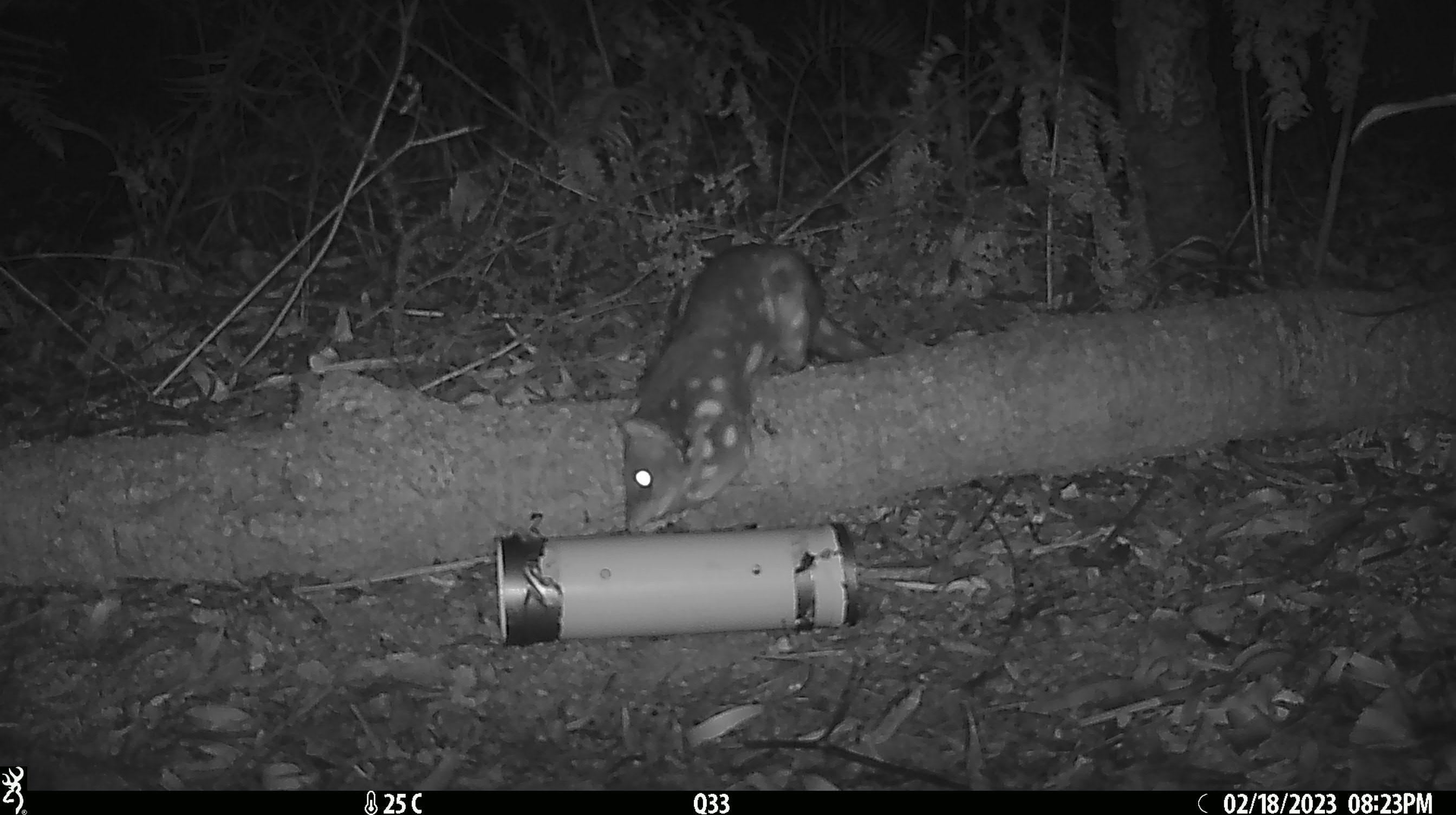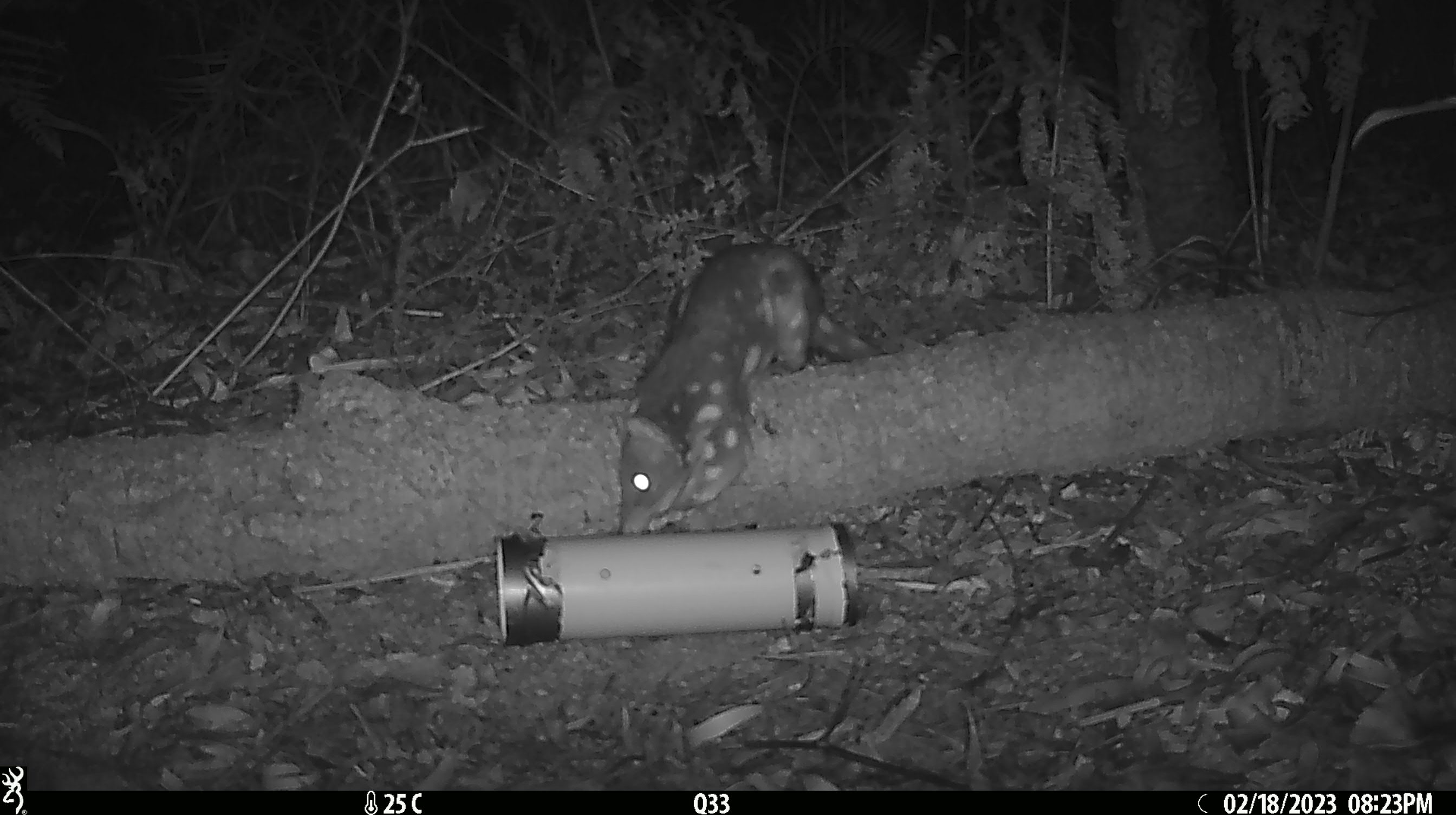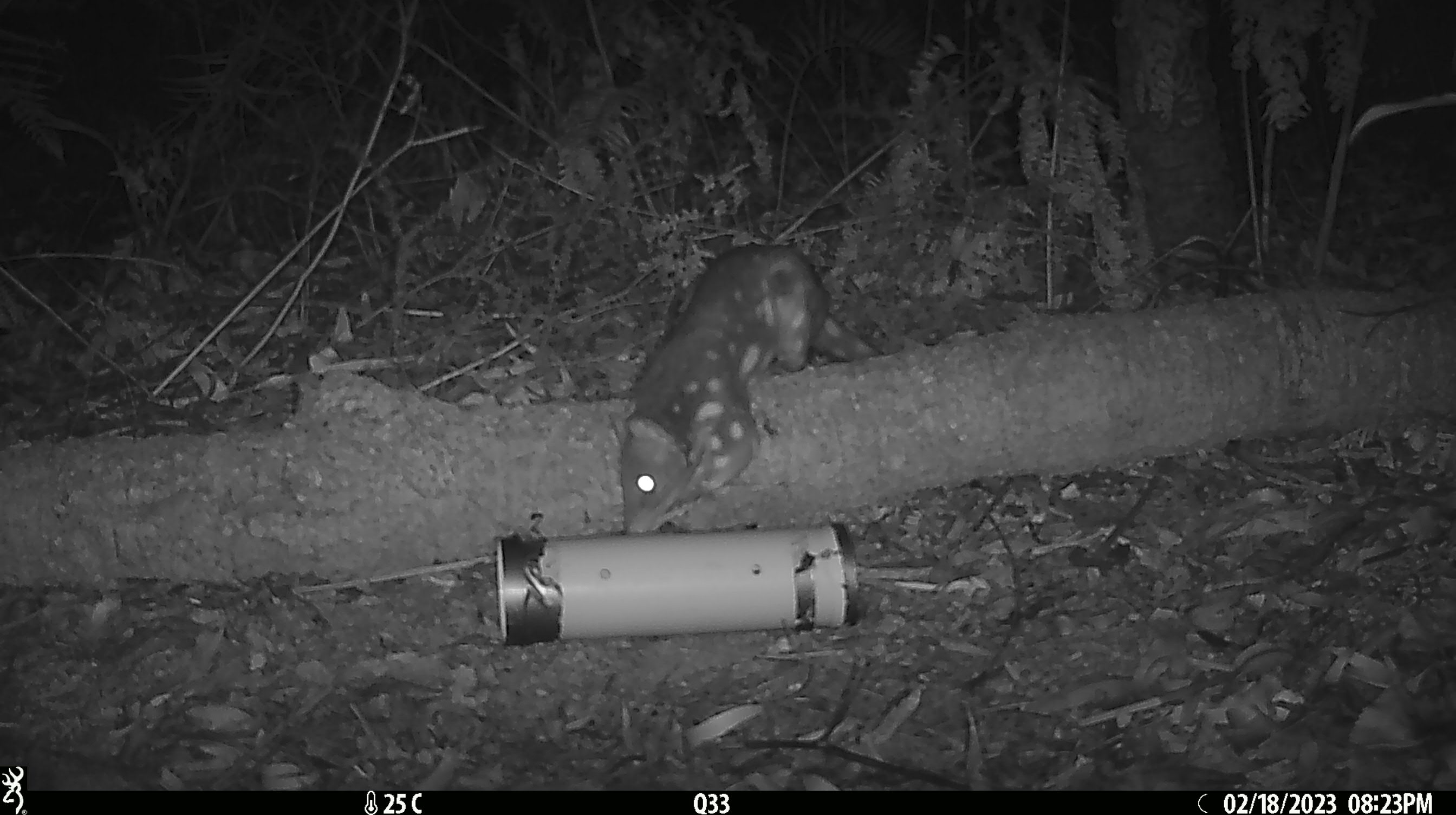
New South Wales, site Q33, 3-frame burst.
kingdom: Animalia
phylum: Chordata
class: Mammalia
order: Dasyuromorphia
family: Dasyuridae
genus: Dasyurus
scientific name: Dasyurus maculatus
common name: spotted-tailed quoll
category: quoll